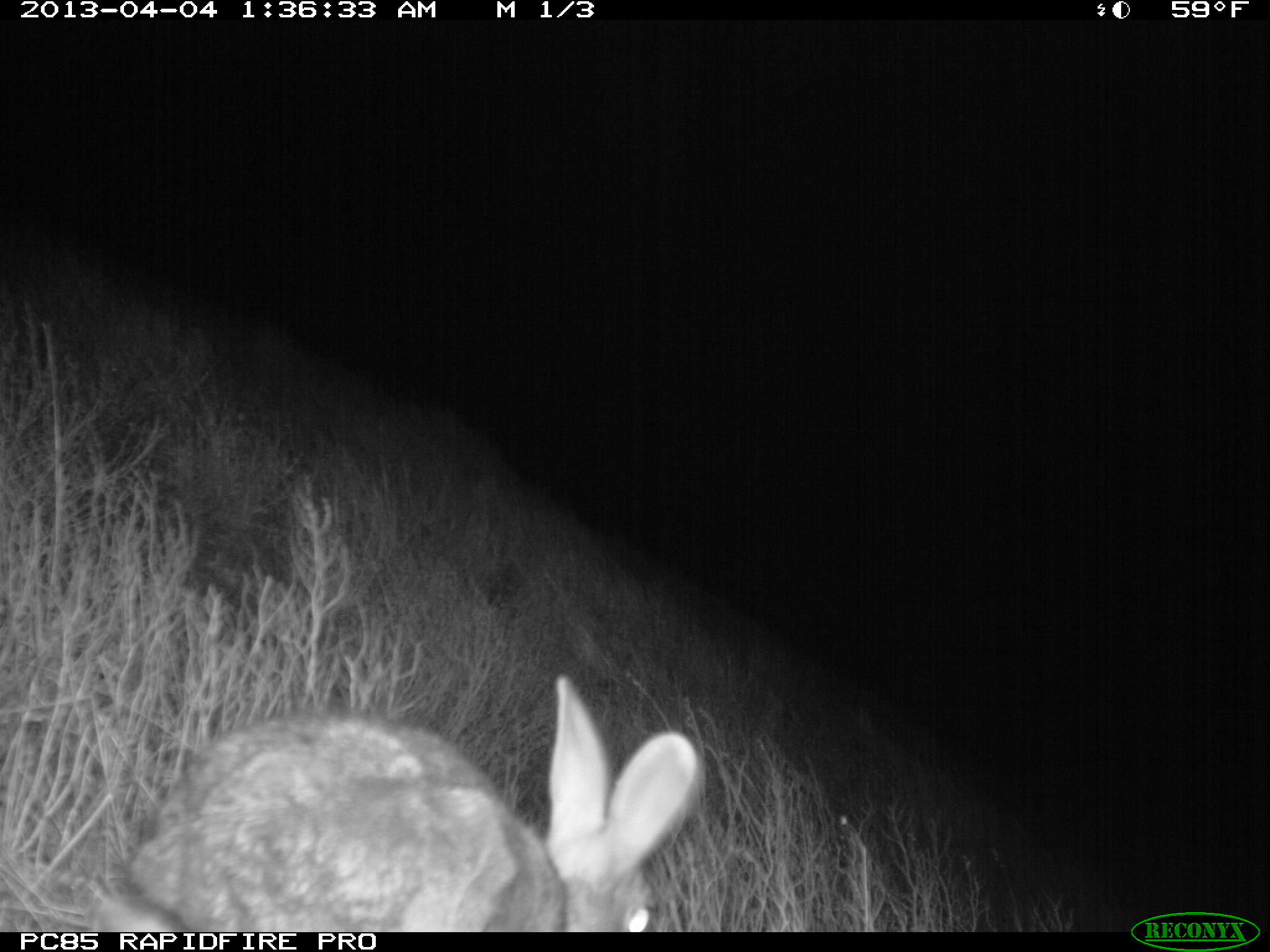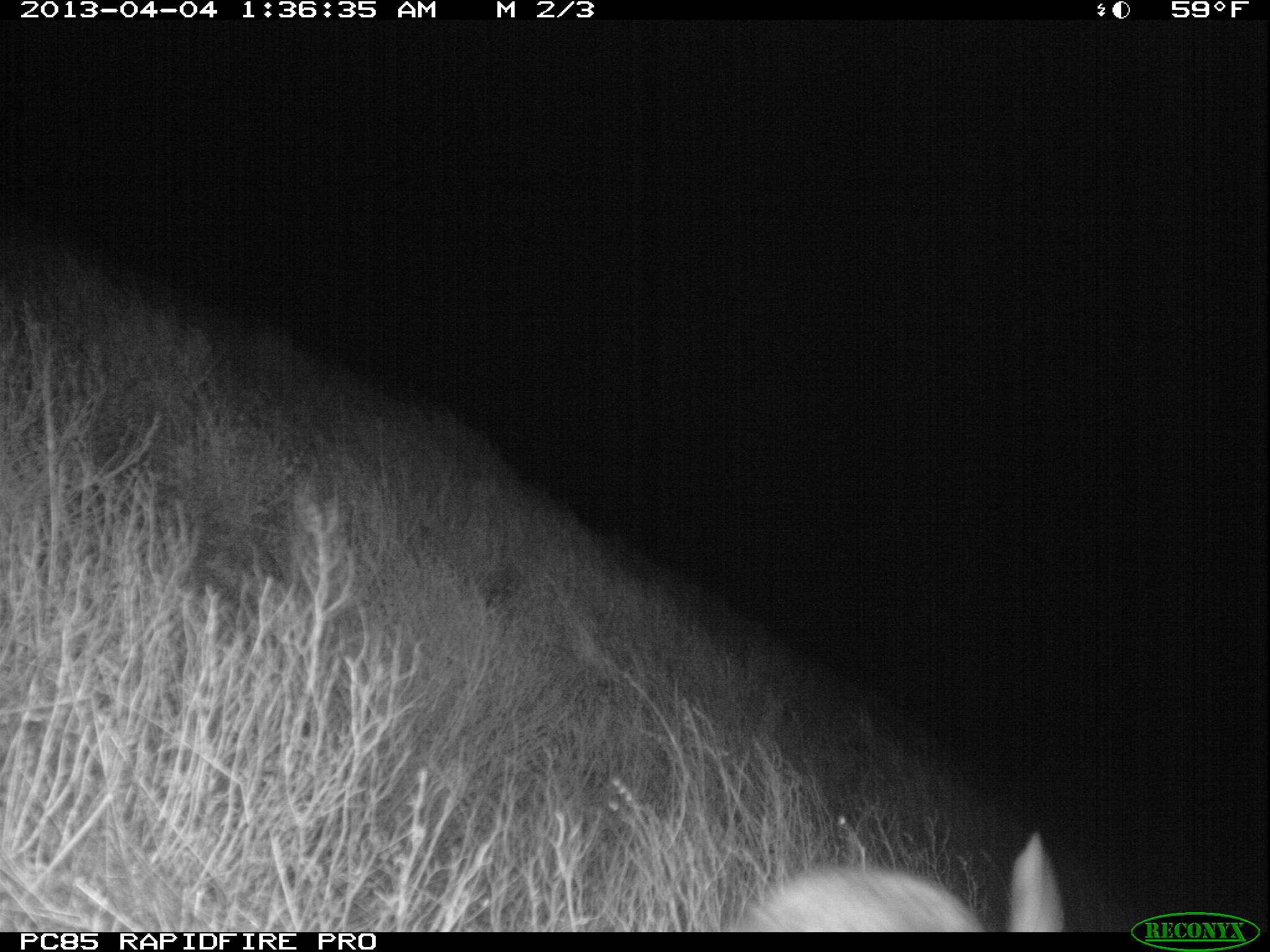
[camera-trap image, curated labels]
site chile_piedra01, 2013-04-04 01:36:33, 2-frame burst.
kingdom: Animalia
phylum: Chordata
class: Mammalia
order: Lagomorpha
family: Leporidae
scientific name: Leporidae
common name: rabbits and hares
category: rabbit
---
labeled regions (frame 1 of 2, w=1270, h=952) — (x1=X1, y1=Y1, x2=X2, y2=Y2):
rabbit: (x1=88, y1=683, x2=700, y2=930)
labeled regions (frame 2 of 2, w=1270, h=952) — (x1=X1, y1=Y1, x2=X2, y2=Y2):
rabbit: (x1=725, y1=841, x2=1071, y2=933)